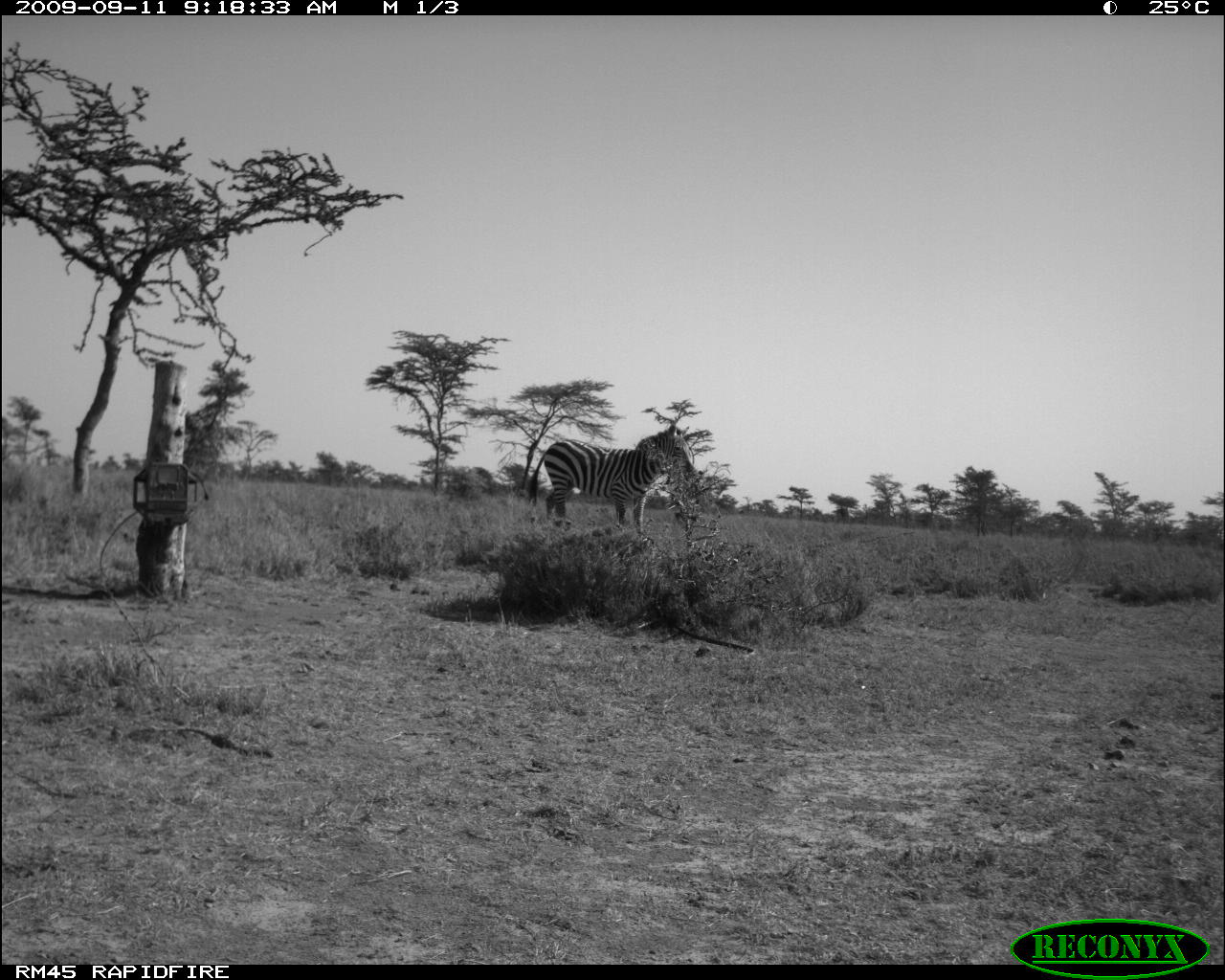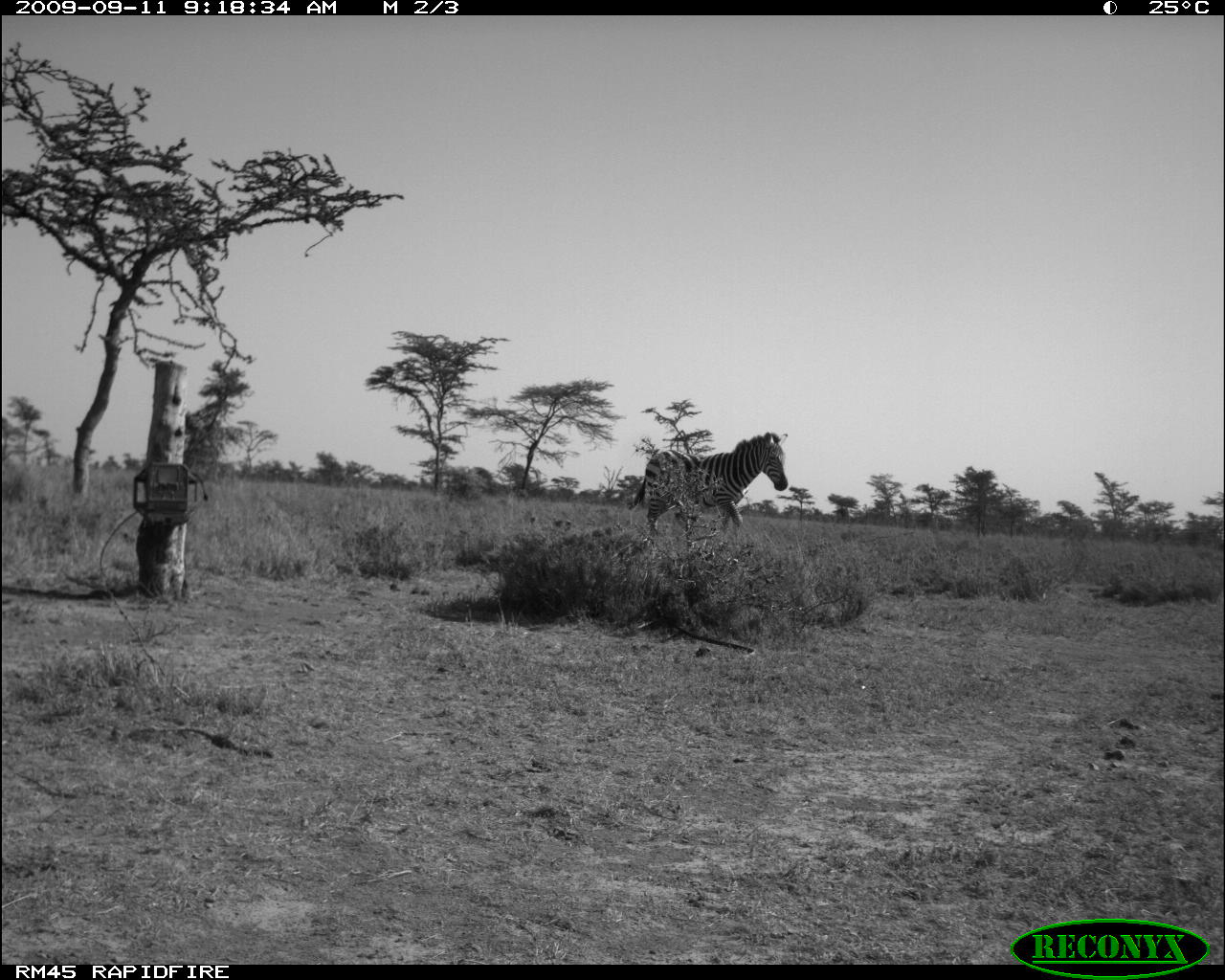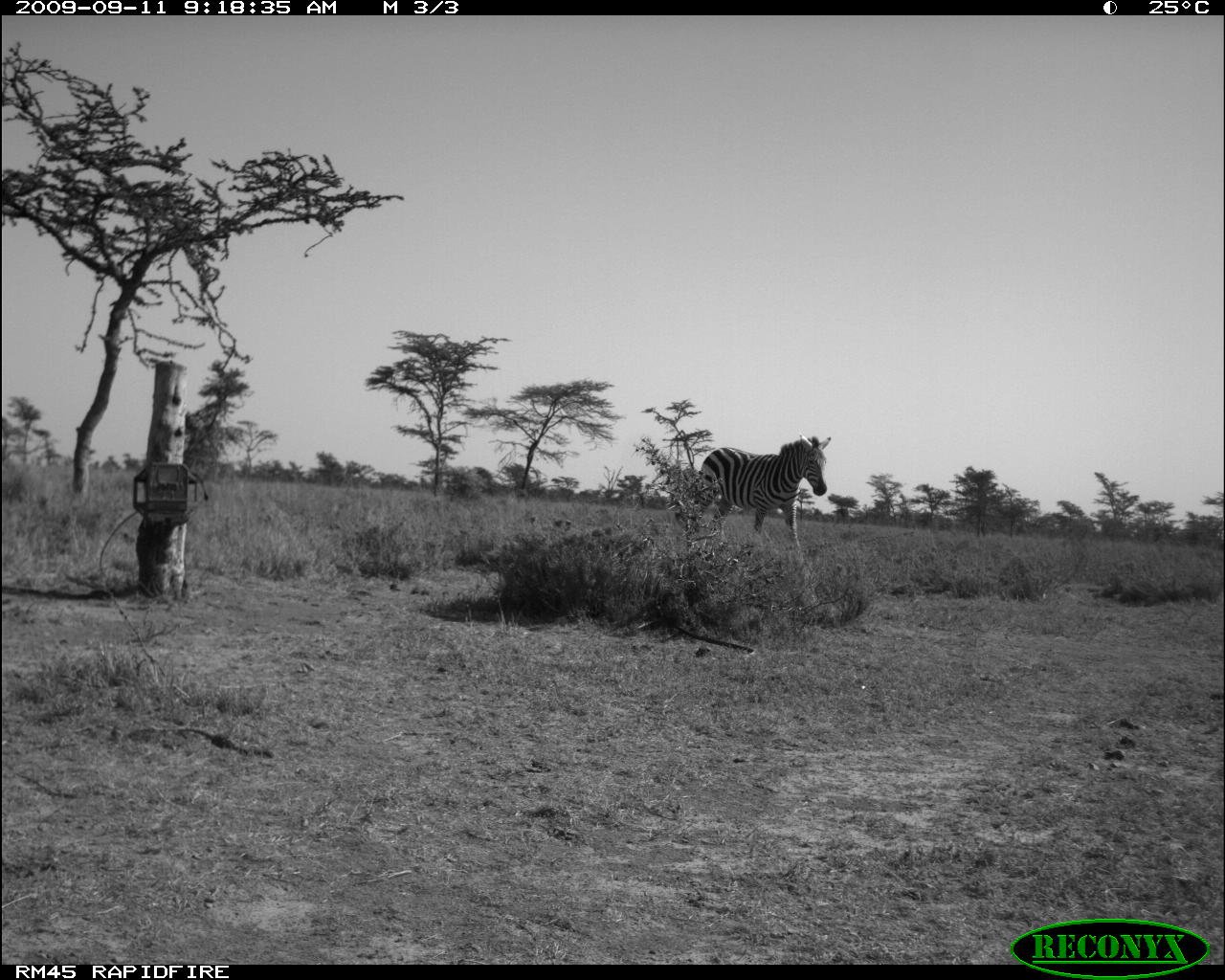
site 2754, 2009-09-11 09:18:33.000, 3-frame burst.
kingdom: Animalia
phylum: Chordata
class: Mammalia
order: Perissodactyla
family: Equidae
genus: Equus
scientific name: Equus quagga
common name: plains zebra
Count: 1.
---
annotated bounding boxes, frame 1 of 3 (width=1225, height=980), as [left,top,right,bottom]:
equus quagga: [526,423,692,536]